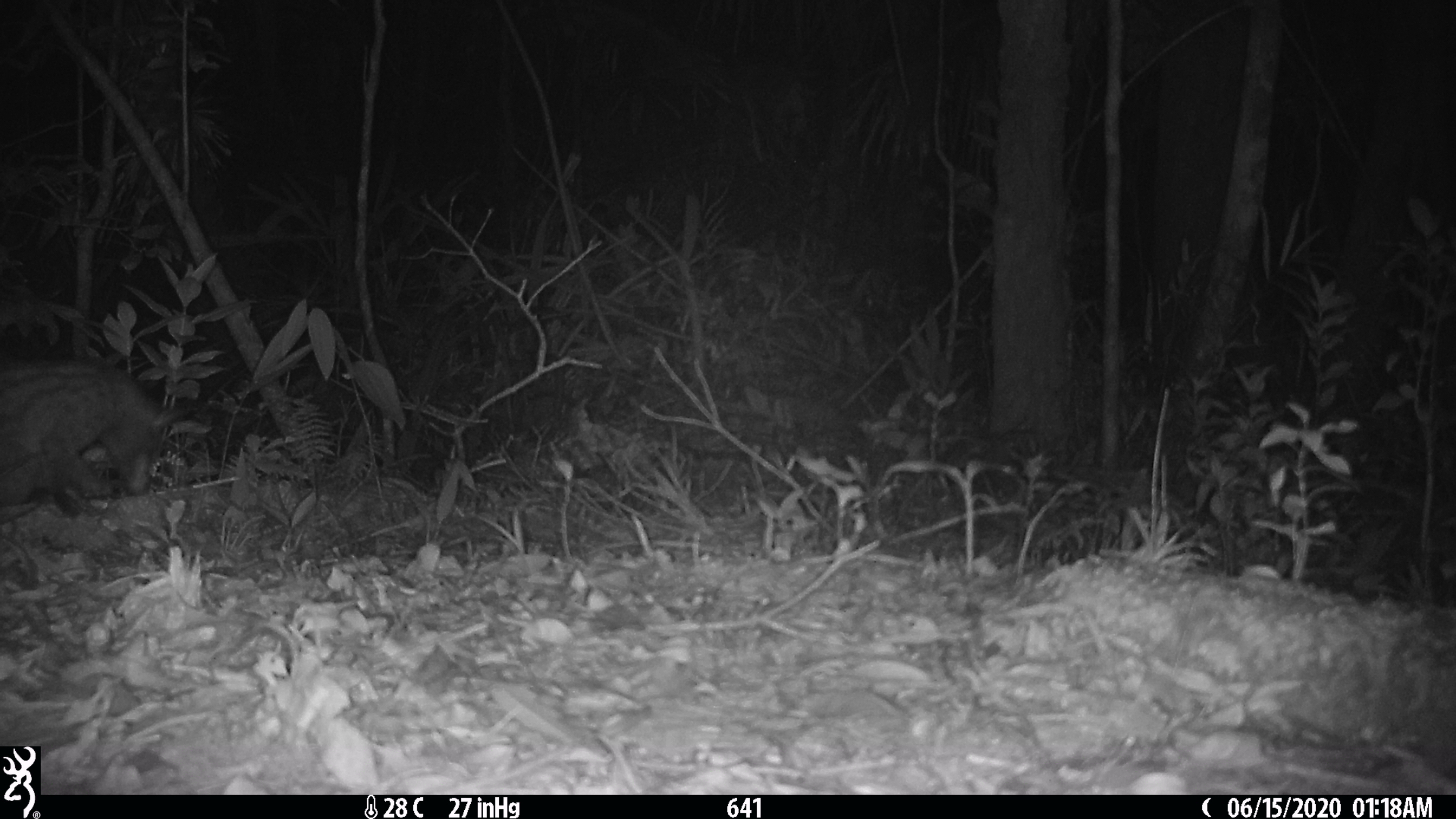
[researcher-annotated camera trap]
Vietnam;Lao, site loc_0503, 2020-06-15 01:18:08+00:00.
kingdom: Animalia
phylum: Chordata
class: Mammalia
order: Carnivora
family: Viverridae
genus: Paradoxurus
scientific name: Paradoxurus hermaphroditus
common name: common palm civet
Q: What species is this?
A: Common palm civet (Paradoxurus hermaphroditus).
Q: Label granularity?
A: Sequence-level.